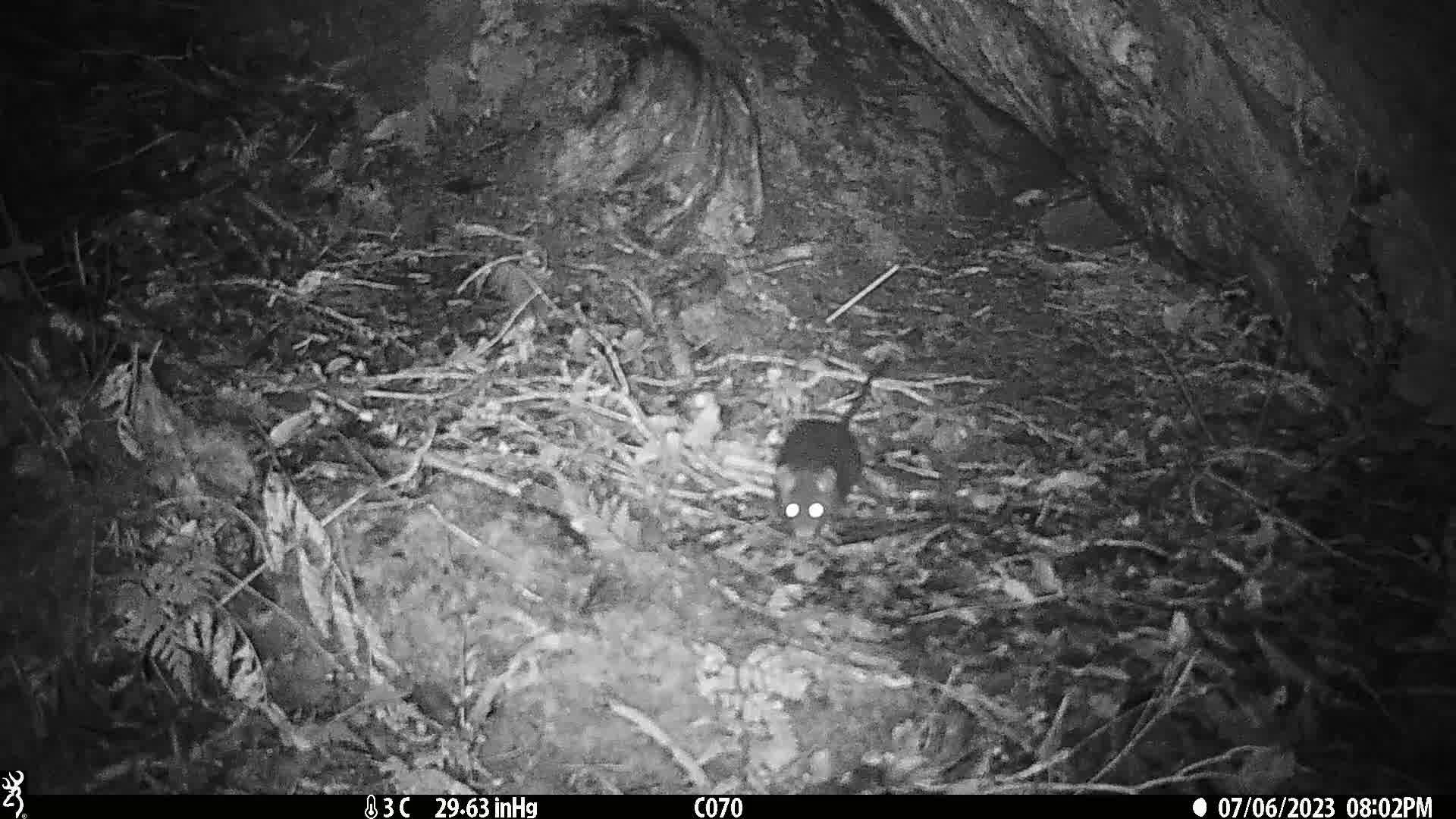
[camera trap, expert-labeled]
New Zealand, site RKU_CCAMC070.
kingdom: Animalia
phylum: Chordata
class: Mammalia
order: Rodentia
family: Muridae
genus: Rattus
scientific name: Rattus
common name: rat